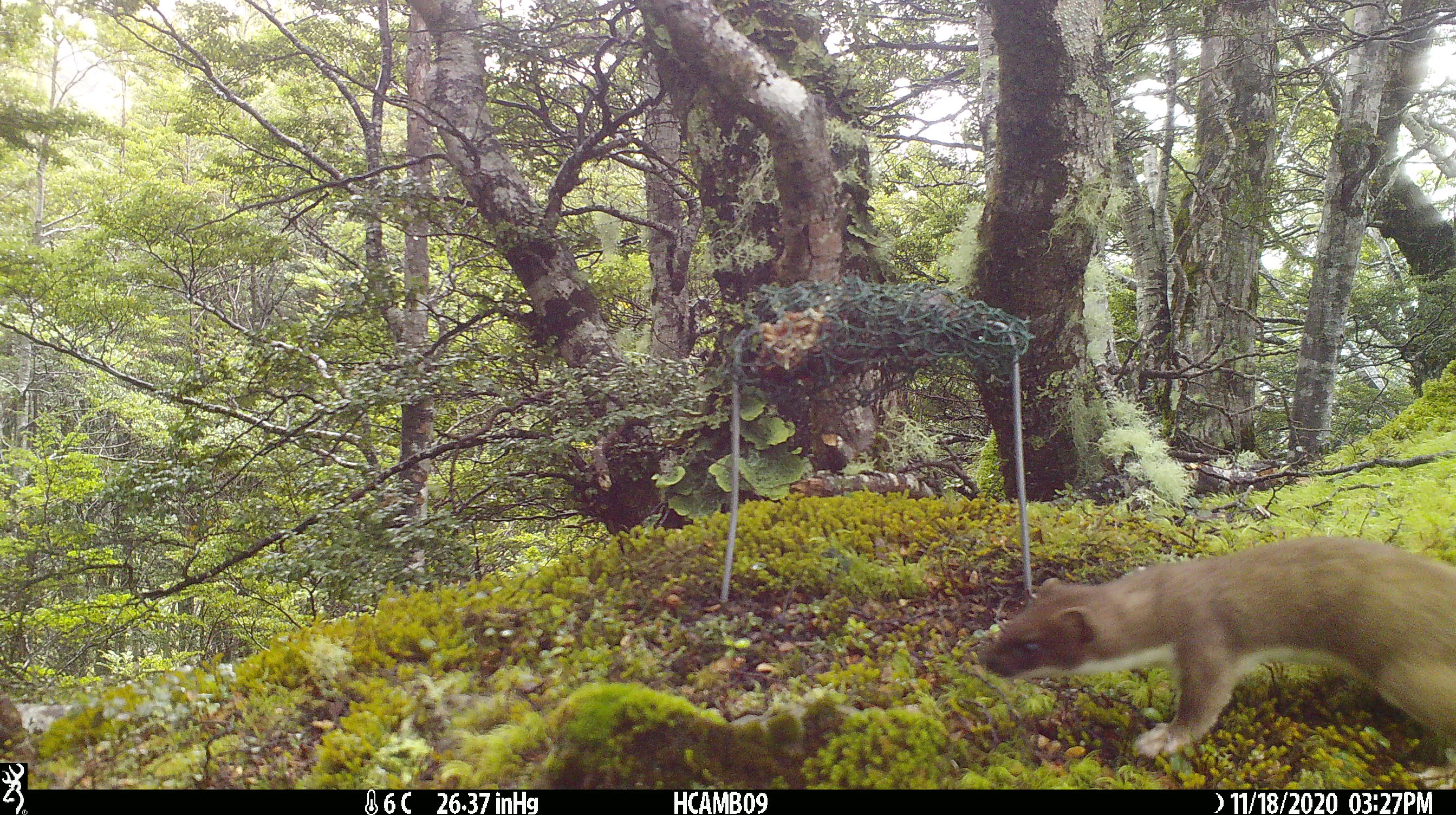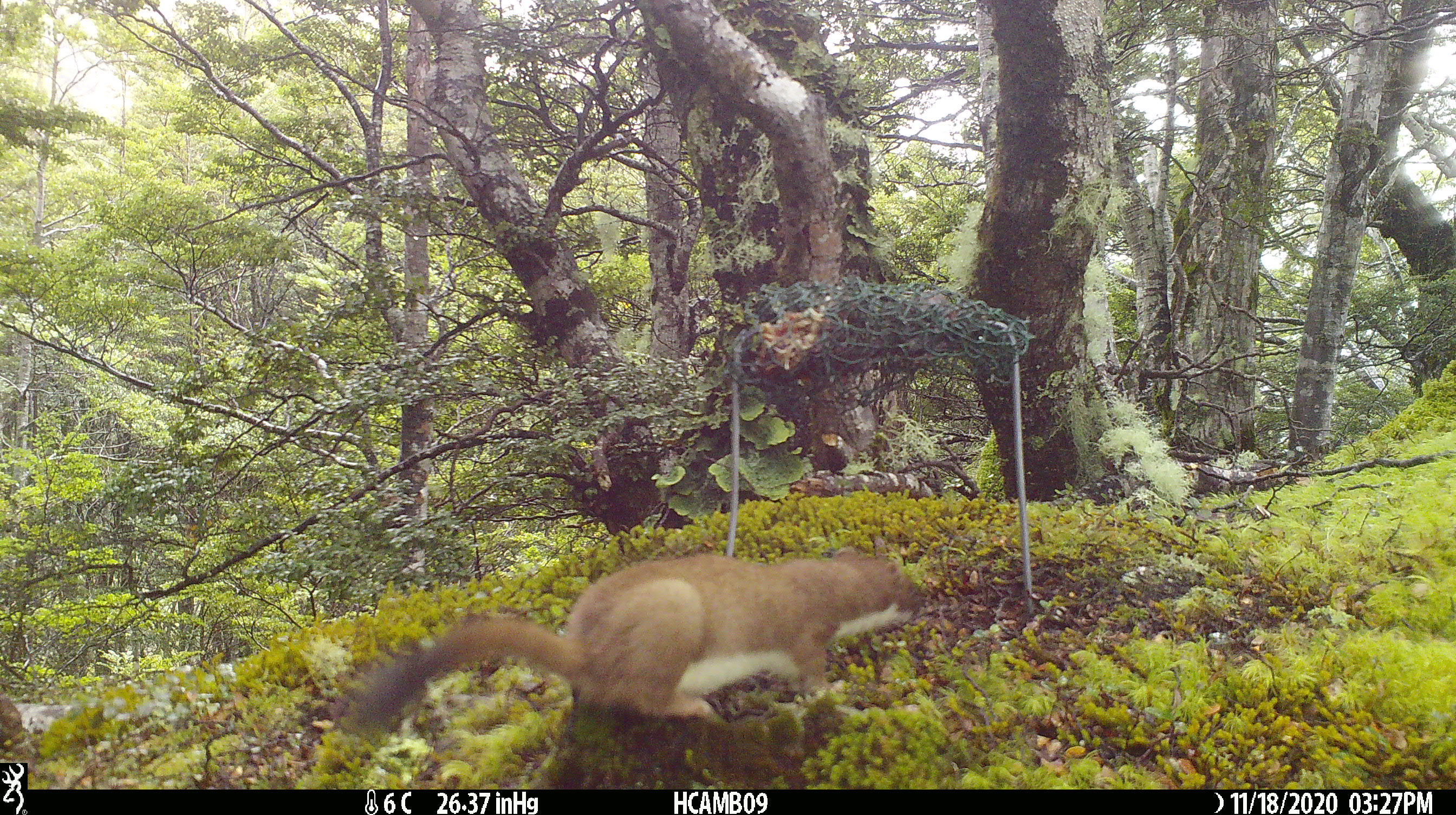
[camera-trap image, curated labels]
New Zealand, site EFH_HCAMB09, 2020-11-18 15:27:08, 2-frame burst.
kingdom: Animalia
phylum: Chordata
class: Mammalia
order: Carnivora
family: Mustelidae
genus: Mustela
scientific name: Mustela erminea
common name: stoat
Stoat (Mustela erminea).